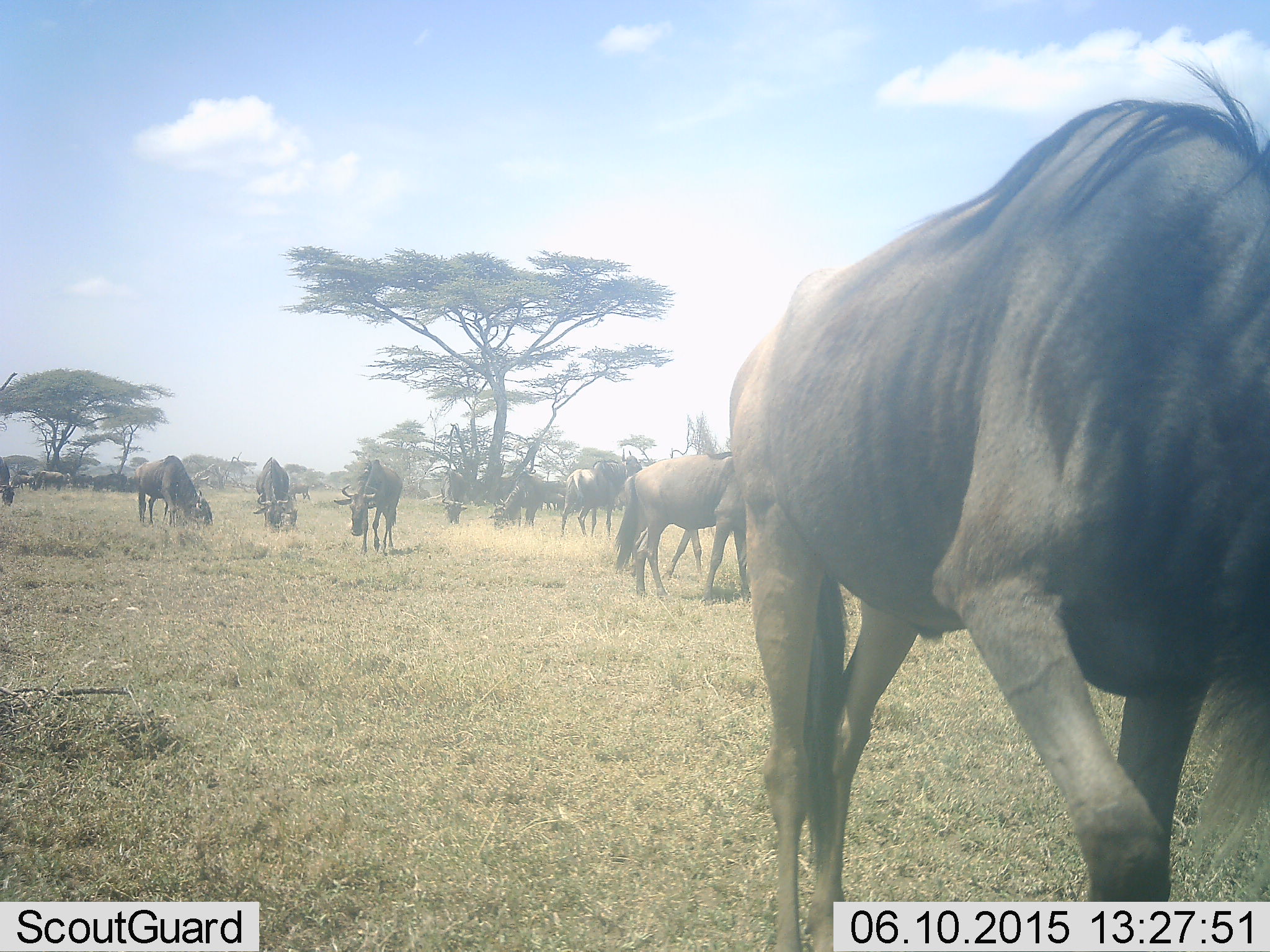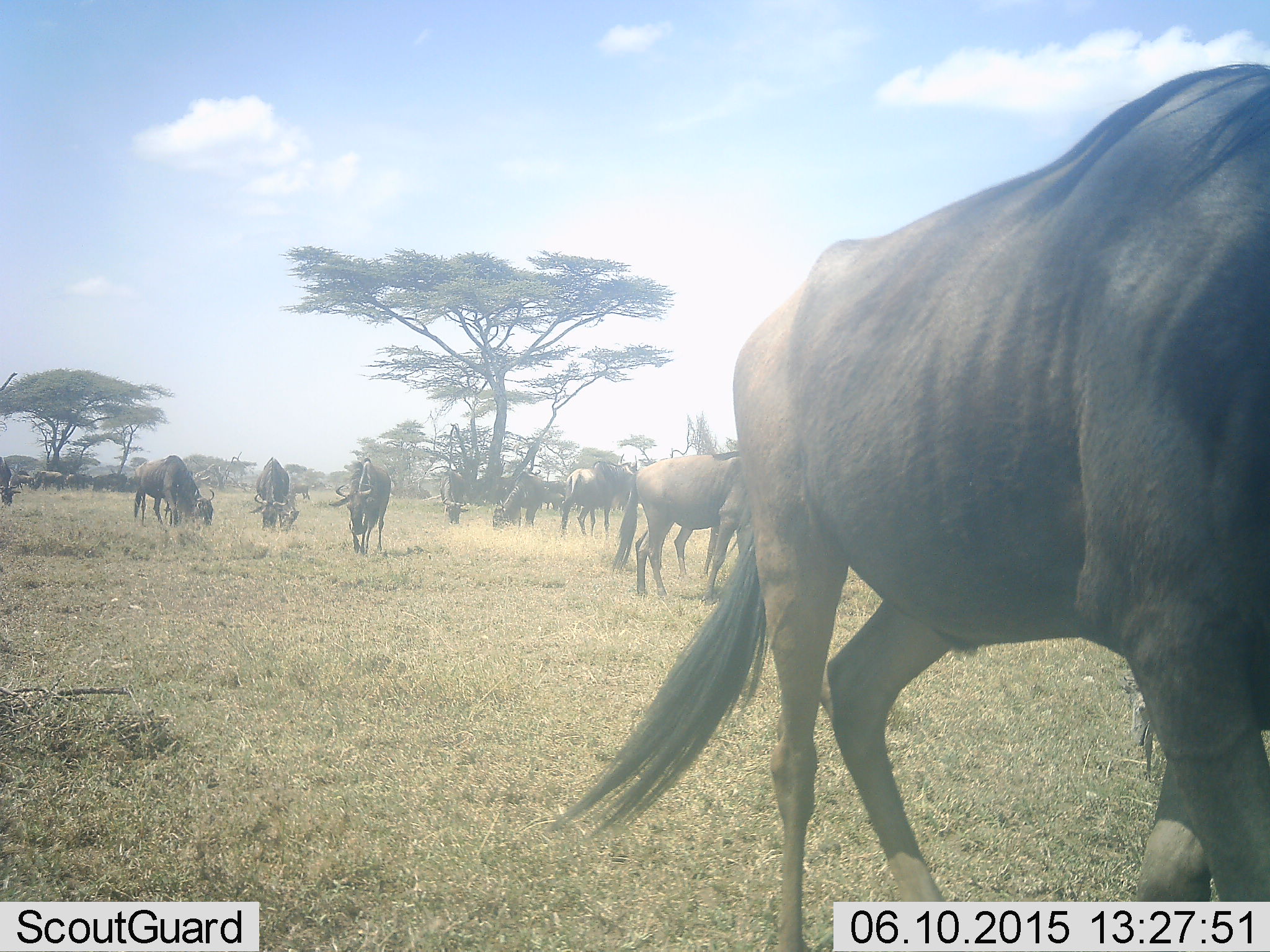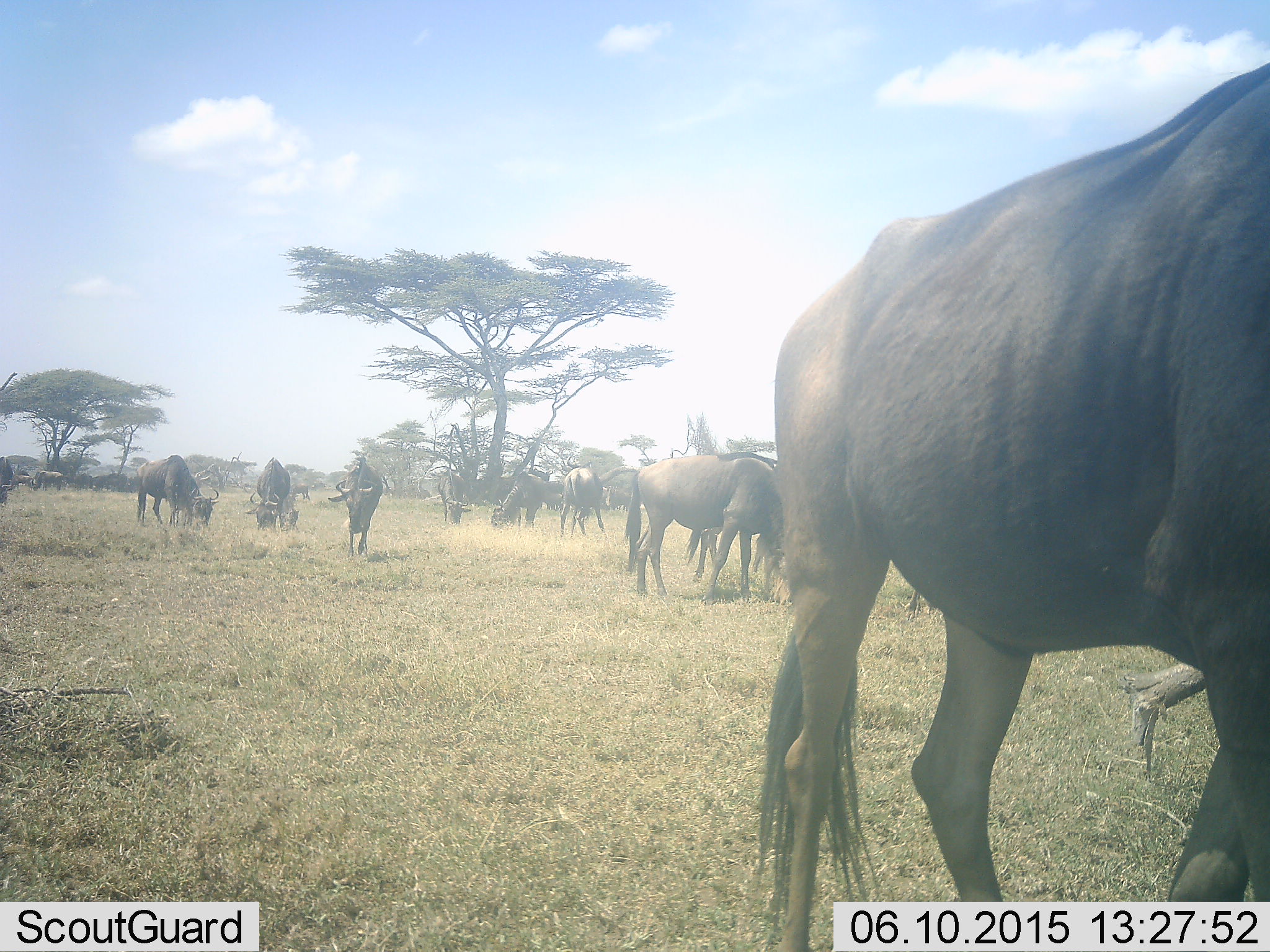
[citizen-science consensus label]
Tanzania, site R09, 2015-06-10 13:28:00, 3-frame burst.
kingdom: Animalia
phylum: Chordata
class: Mammalia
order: Artiodactyla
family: Bovidae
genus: Connochaetes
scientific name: Connochaetes taurinus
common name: blue wildebeest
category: wildebeest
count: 11-50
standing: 50%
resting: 10%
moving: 70%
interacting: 10%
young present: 0%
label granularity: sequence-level